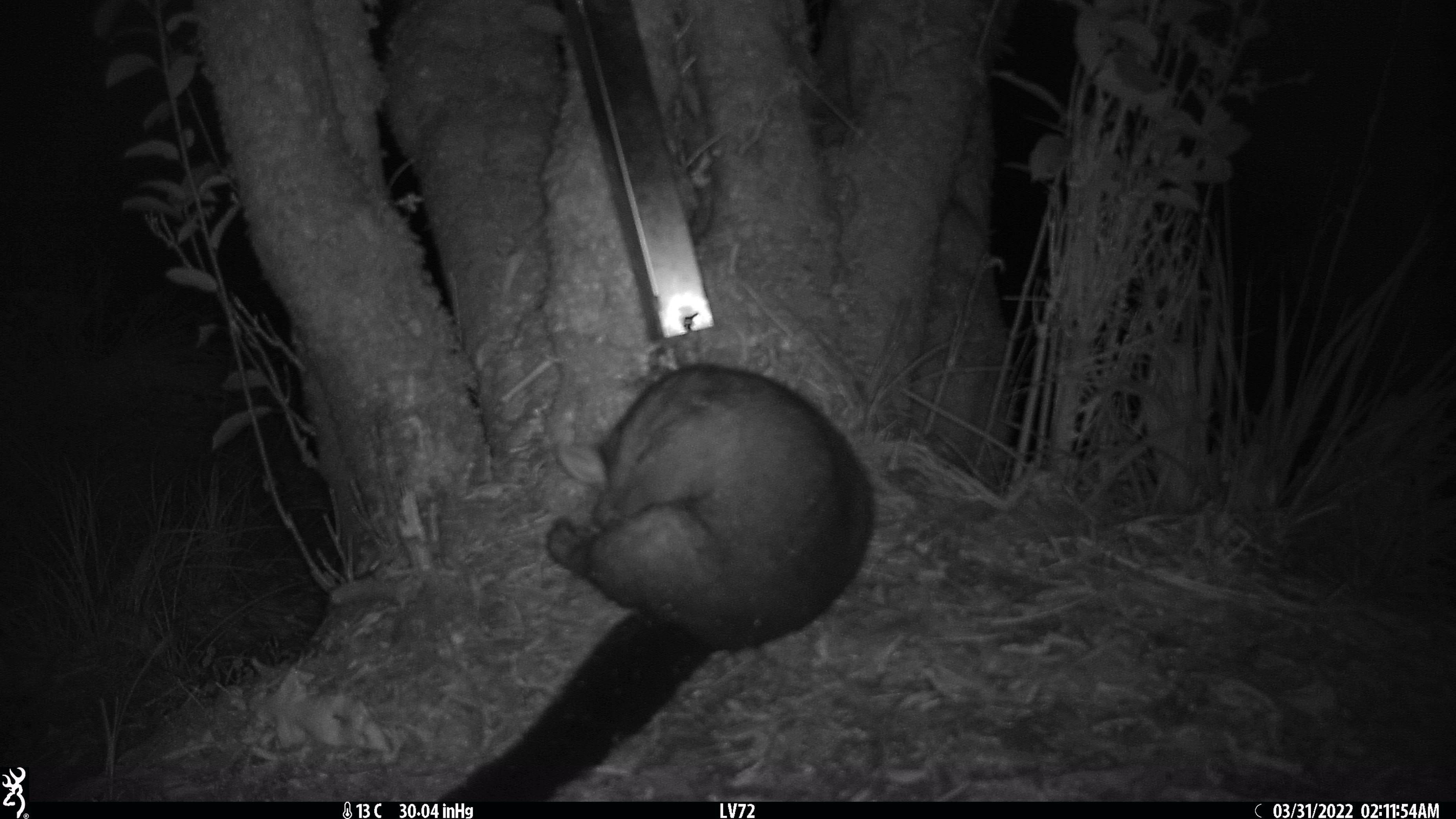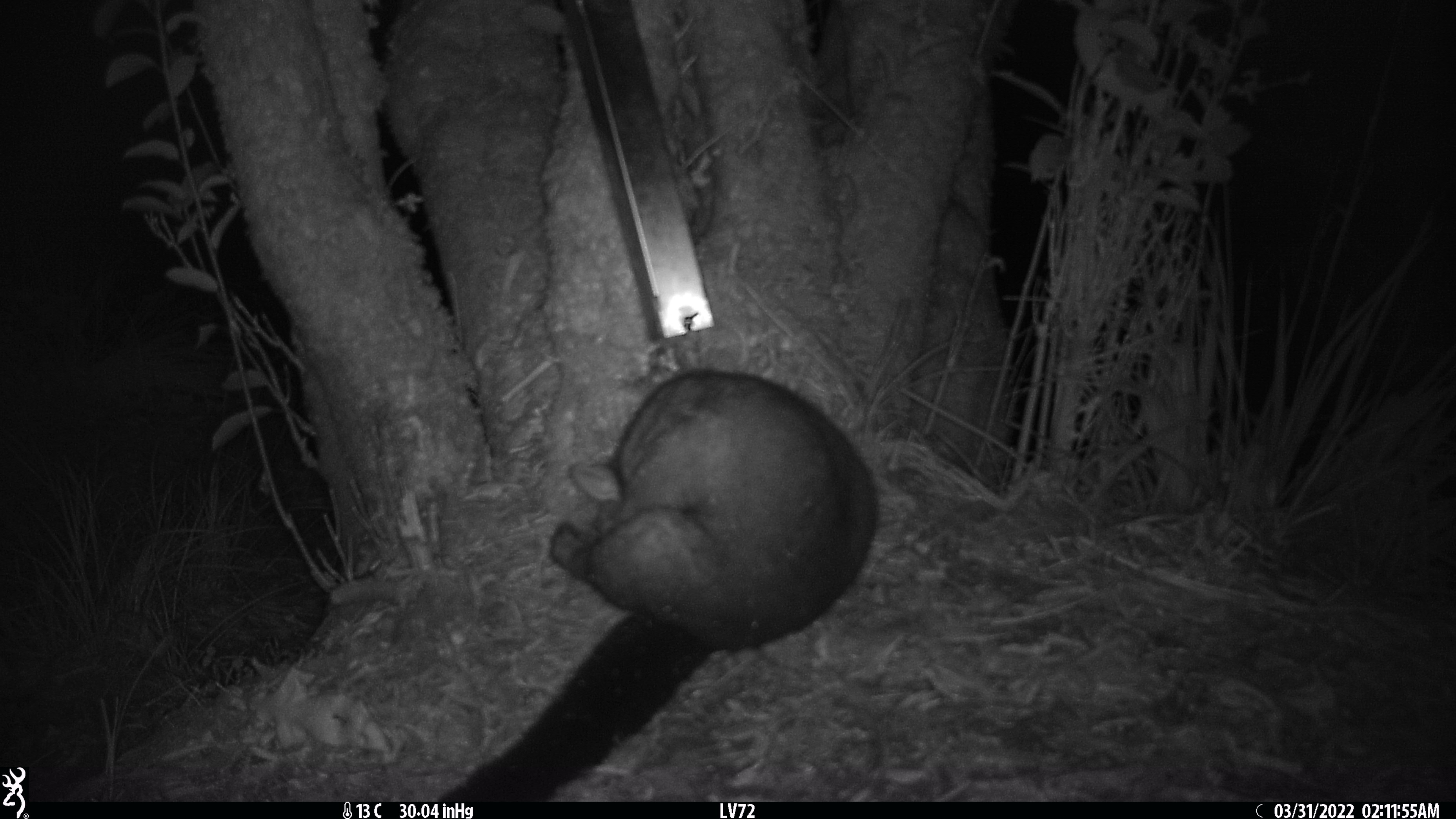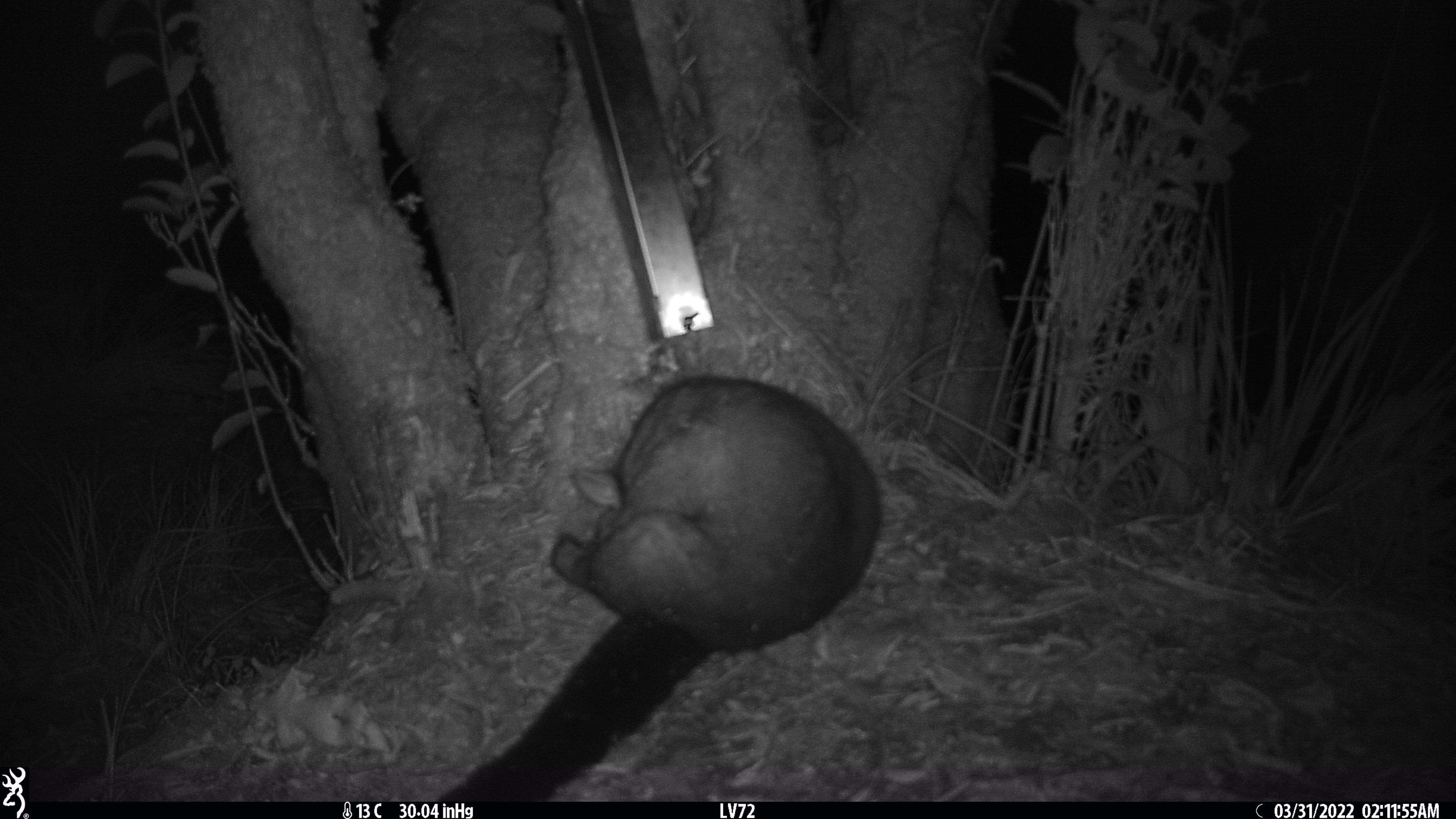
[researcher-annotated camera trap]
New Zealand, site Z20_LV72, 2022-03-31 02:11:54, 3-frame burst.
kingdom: Animalia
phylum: Chordata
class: Mammalia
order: Diprotodontia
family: Phalangeridae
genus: Trichosurus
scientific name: Trichosurus vulpecula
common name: common brushtail possum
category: possum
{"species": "possum (common brushtail possum) (Trichosurus vulpecula)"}